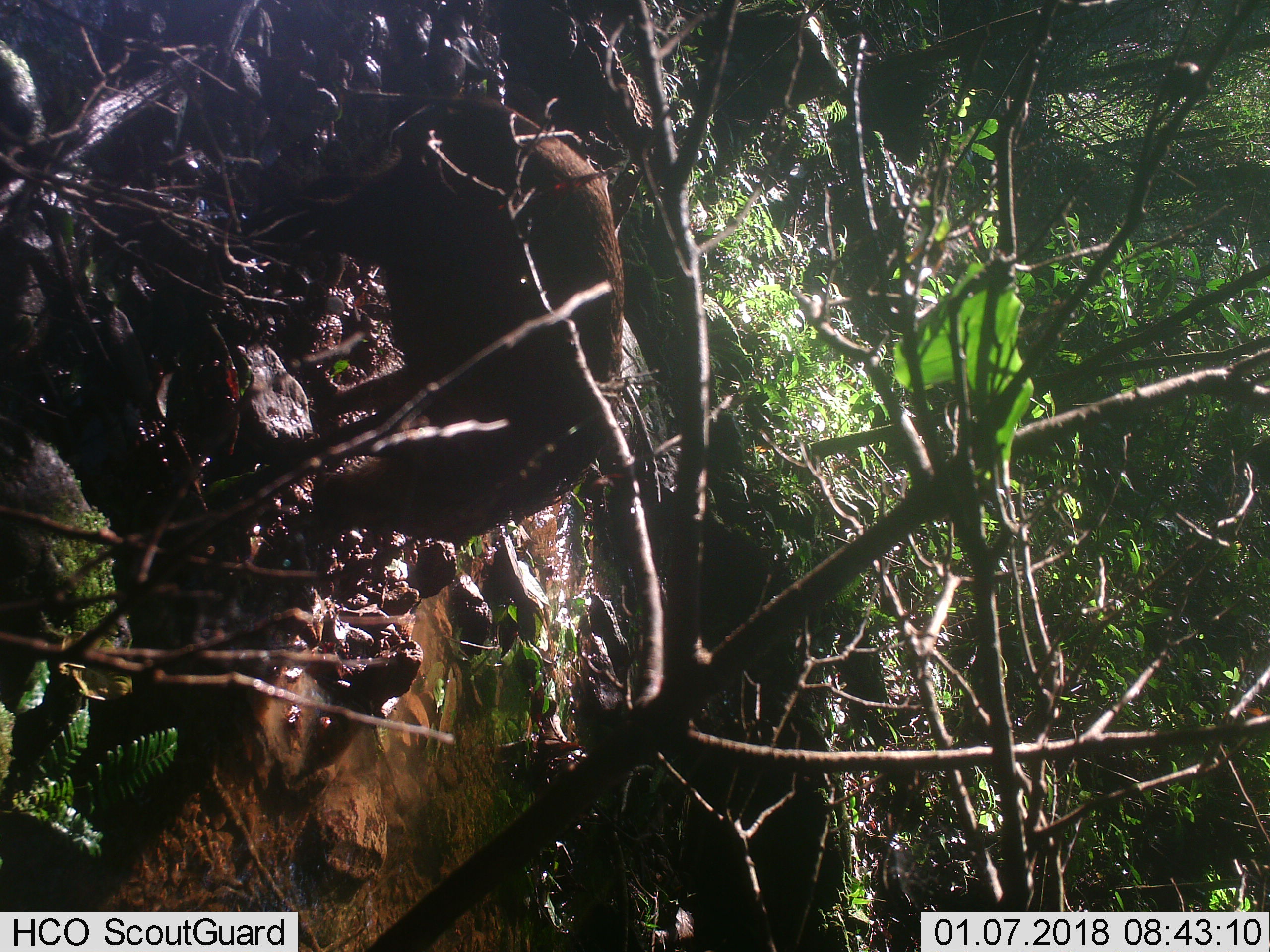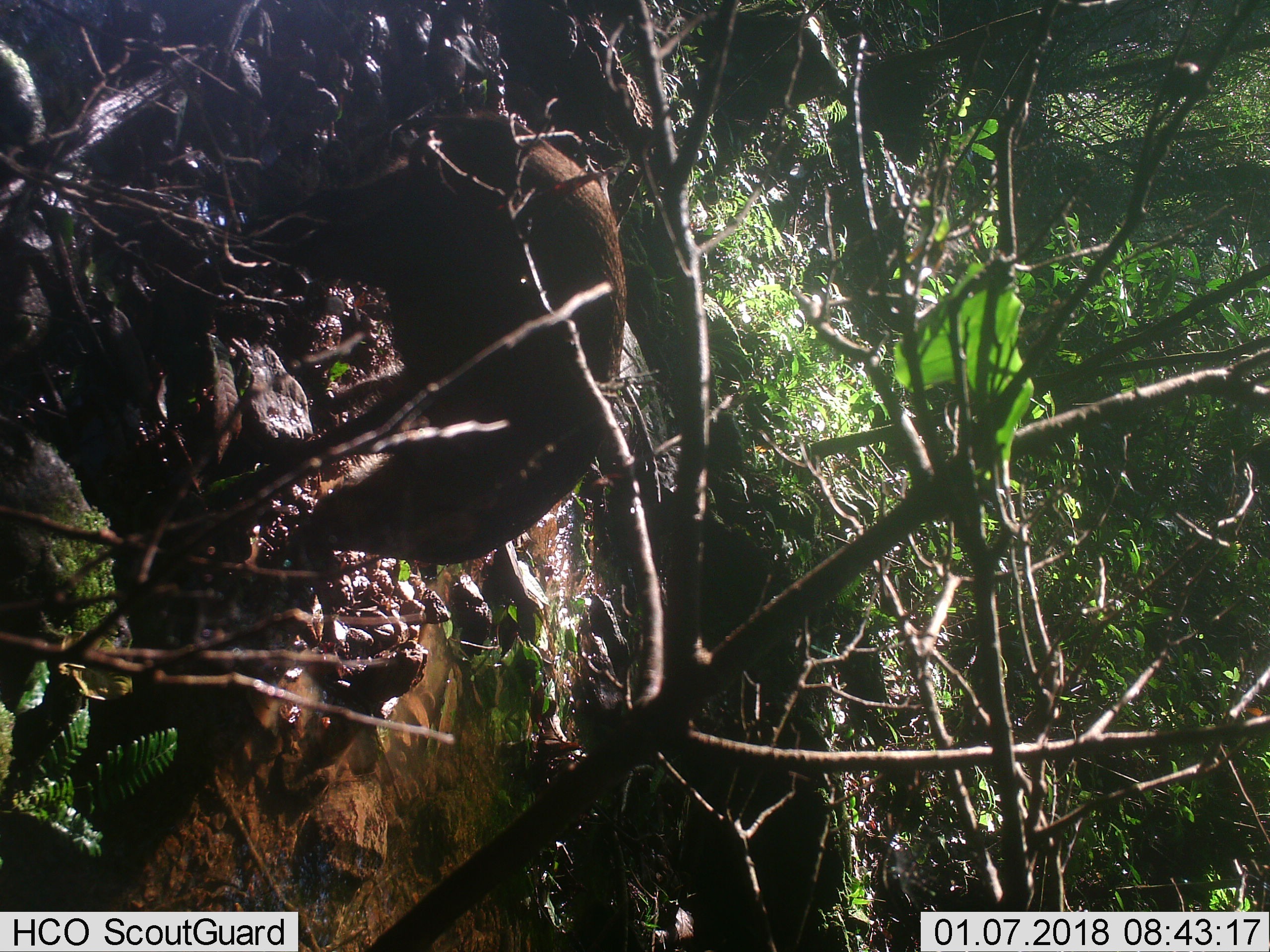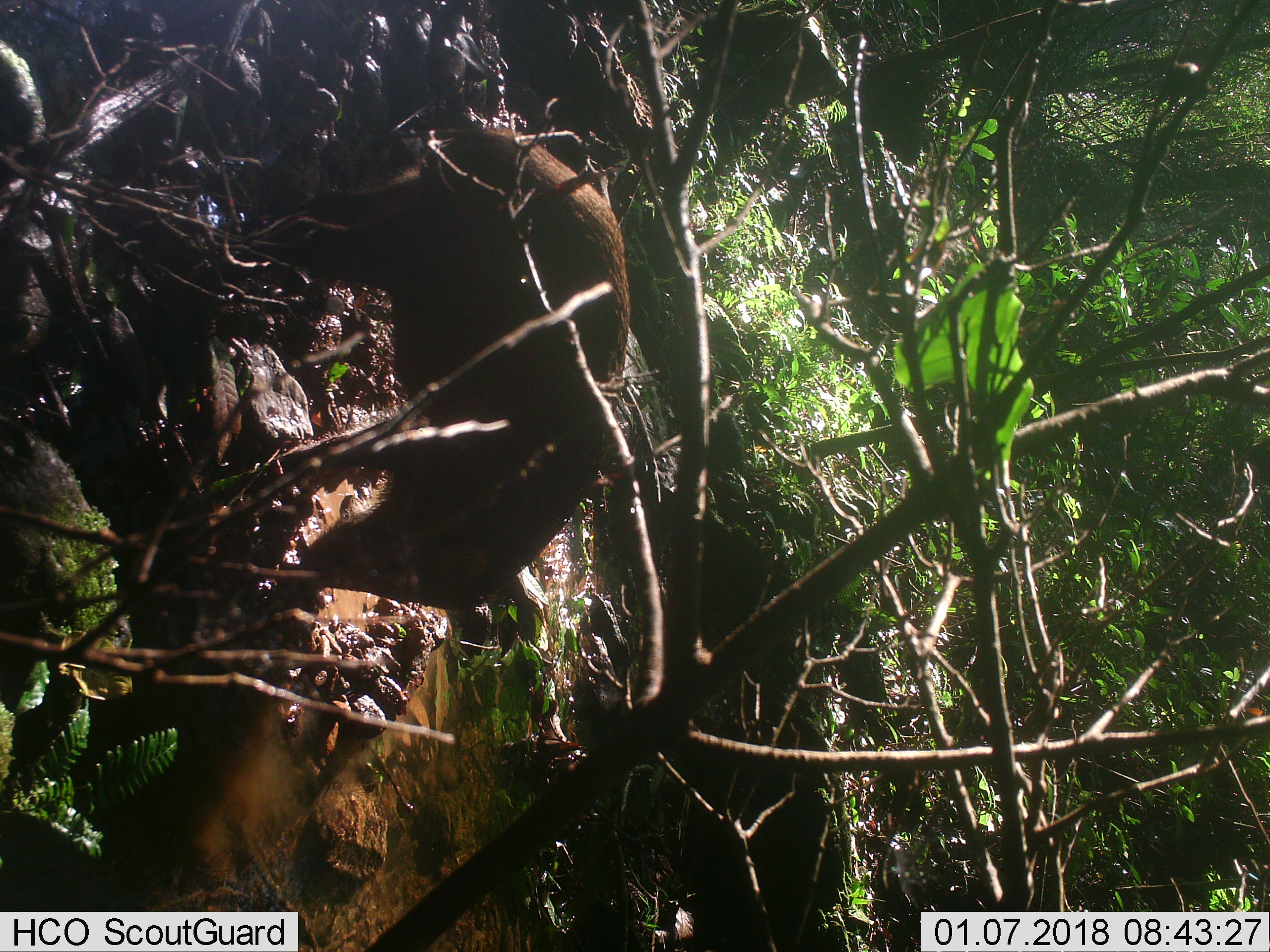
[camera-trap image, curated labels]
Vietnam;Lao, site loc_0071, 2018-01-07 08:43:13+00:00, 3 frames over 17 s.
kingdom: Animalia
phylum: Chordata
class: Mammalia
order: Artiodactyla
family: Suidae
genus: Sus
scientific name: Sus scrofa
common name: eurasian wild pig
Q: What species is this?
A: Eurasian wild pig (Sus scrofa).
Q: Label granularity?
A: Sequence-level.